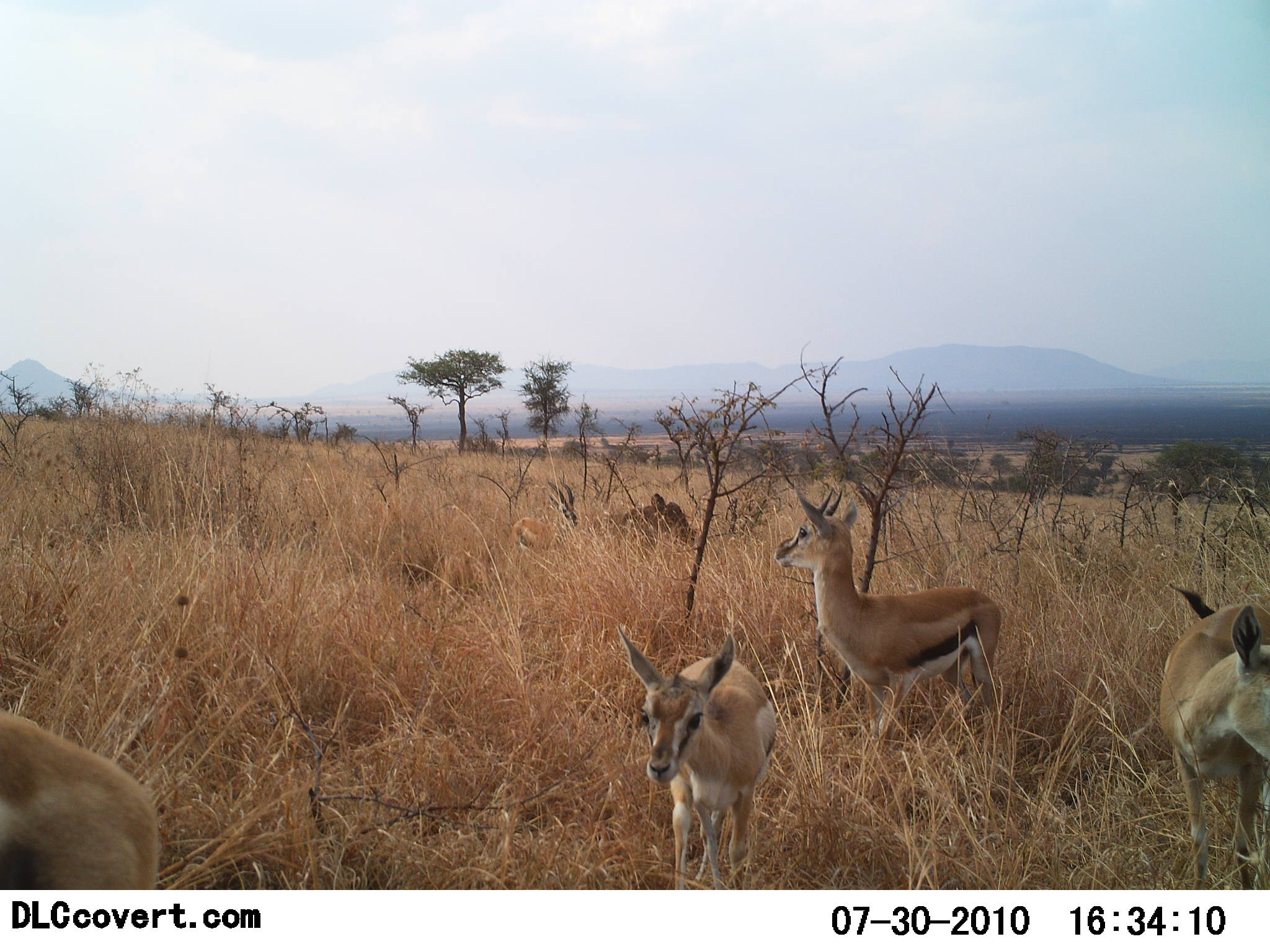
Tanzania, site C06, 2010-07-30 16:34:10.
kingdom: Animalia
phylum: Chordata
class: Mammalia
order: Artiodactyla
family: Bovidae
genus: Eudorcas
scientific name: Eudorcas thomsonii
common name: thomson's gazelle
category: gazellethomsons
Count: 5.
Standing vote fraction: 79%.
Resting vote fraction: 5%.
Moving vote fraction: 26%.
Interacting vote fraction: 0%.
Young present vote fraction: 32%.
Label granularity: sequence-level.